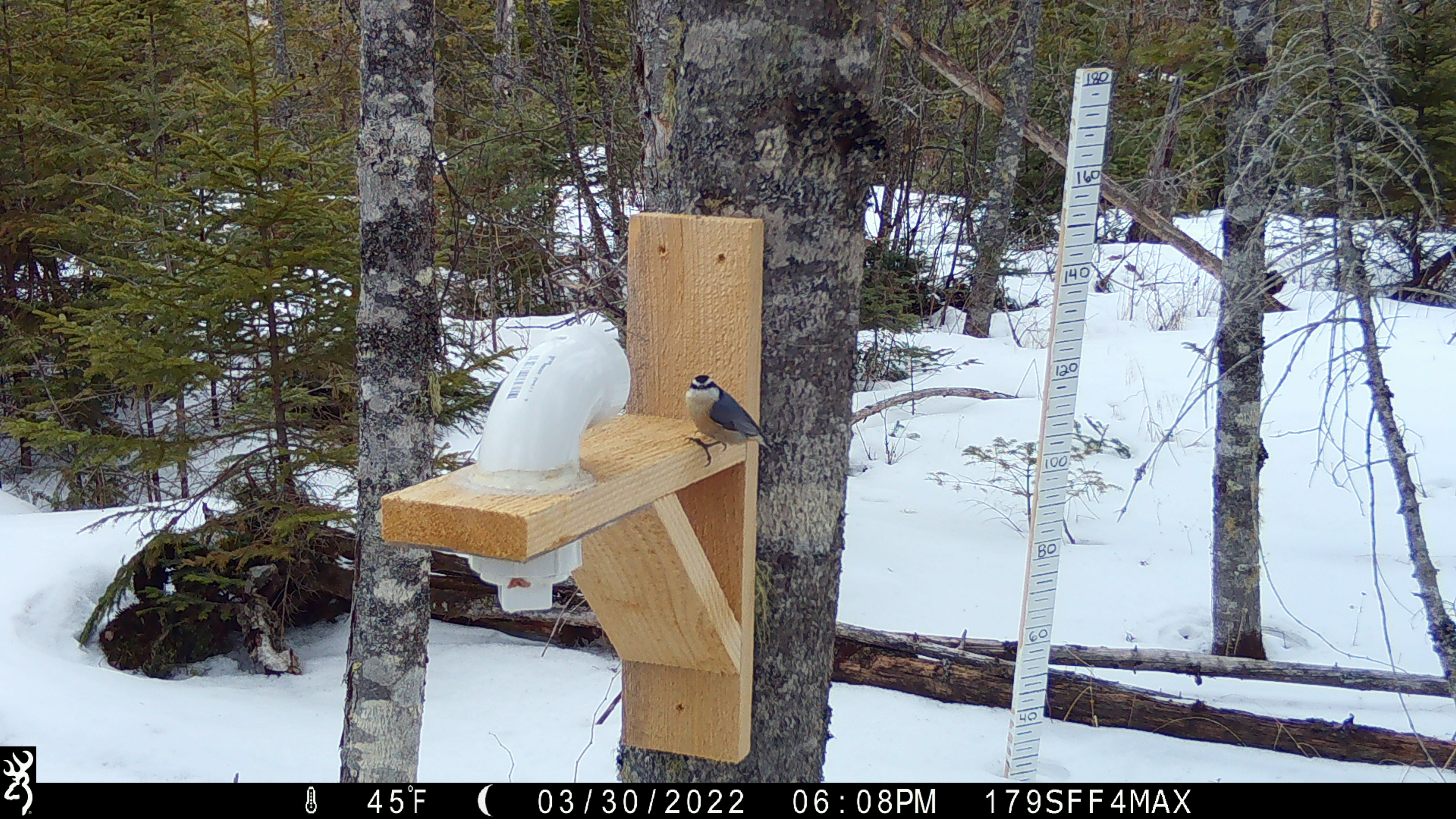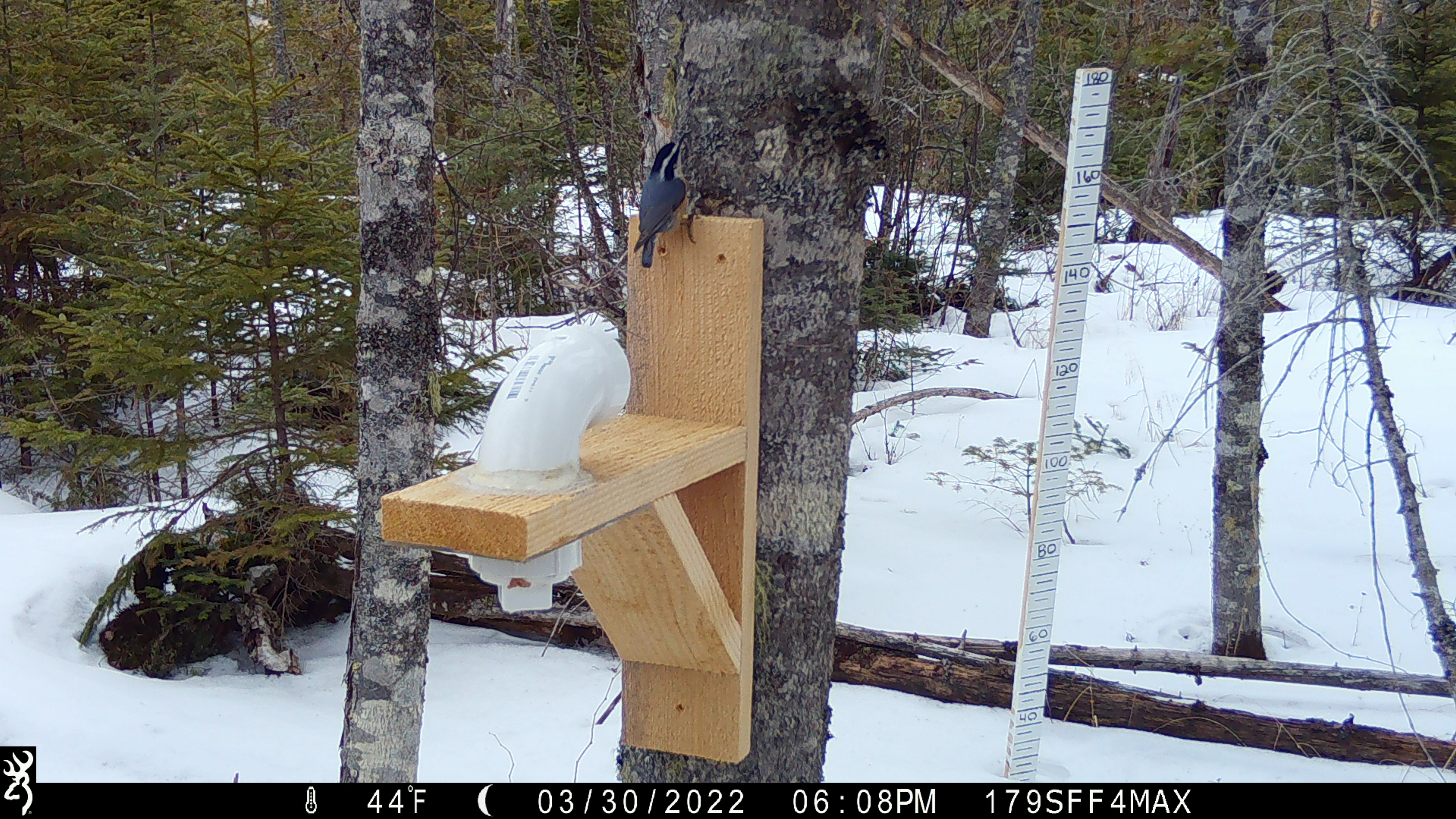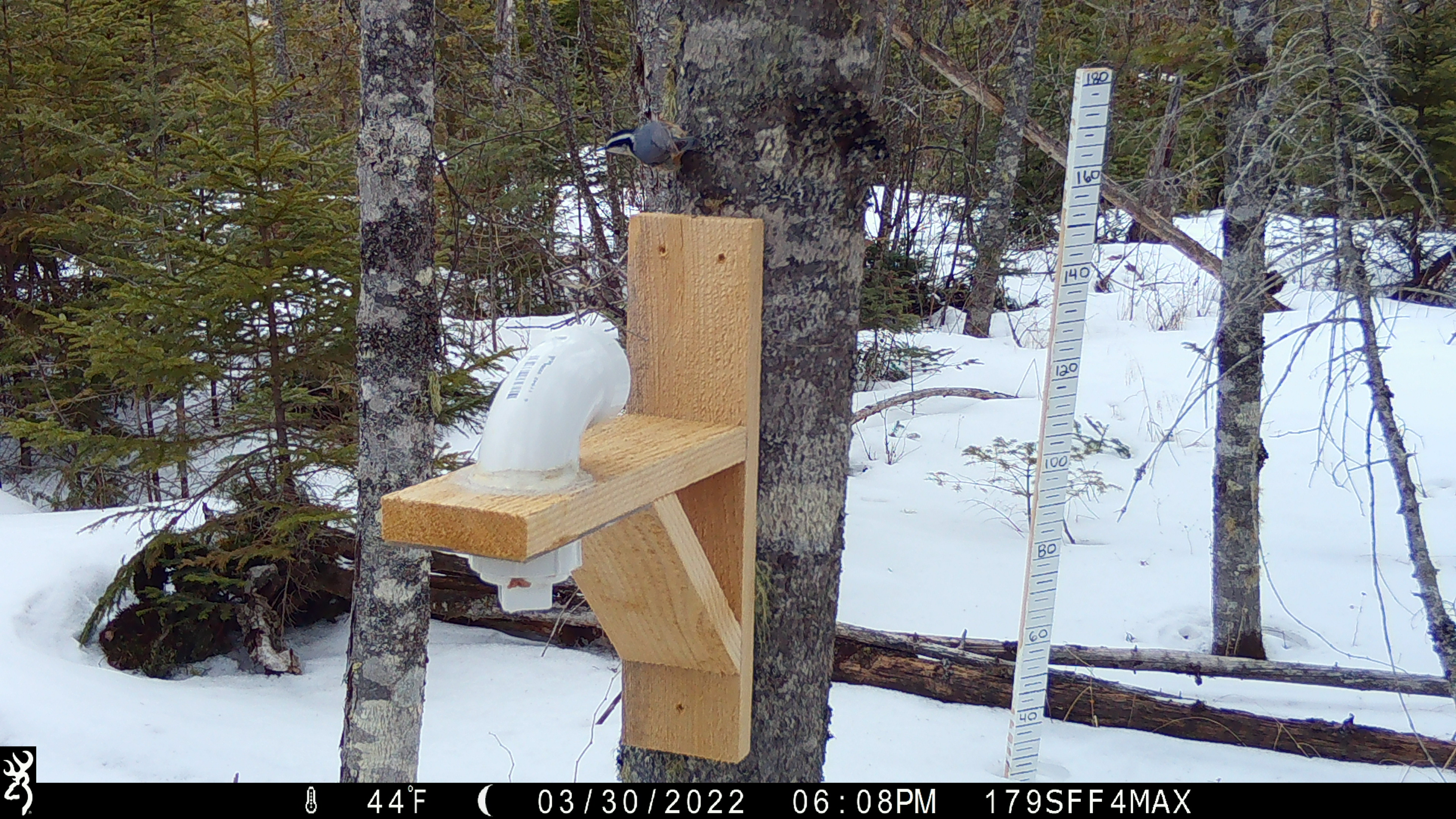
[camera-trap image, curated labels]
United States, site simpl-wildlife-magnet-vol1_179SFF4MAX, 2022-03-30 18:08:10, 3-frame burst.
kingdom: Animalia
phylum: Chordata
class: Aves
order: Passeriformes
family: Sittidae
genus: Sitta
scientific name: Sitta canadensis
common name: red-breasted nuthatch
Red-breasted nuthatch (Sitta canadensis).